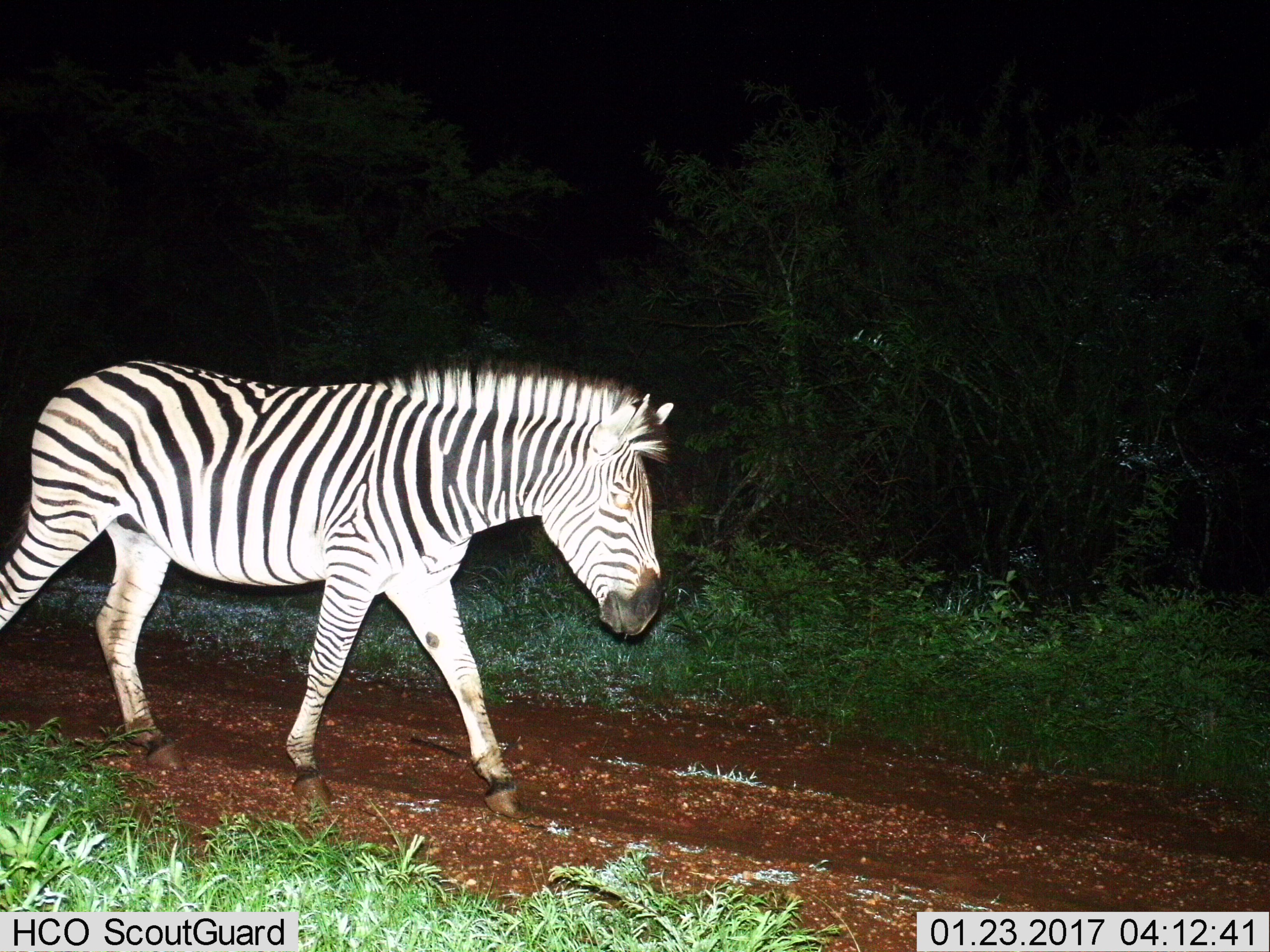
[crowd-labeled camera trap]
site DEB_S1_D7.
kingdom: Animalia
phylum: Chordata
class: Mammalia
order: Perissodactyla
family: Equidae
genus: Equus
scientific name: Equus quagga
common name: plains zebra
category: zebraplains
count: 1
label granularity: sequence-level